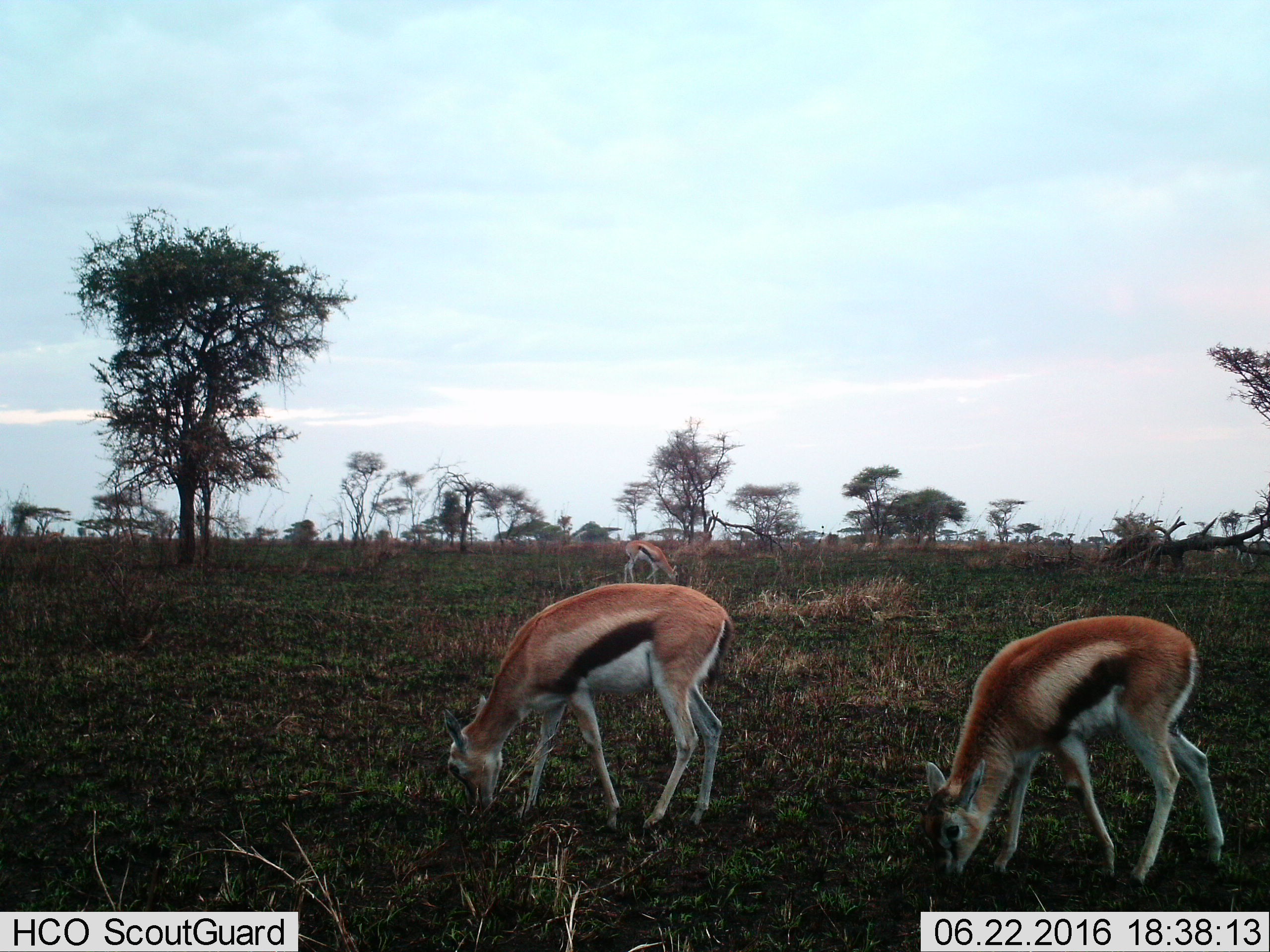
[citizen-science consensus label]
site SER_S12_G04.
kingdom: Animalia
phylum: Chordata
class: Mammalia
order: Artiodactyla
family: Bovidae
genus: Eudorcas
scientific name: Eudorcas thomsonii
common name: thomson's gazelle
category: gazellethomsons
Gazellethomsons (thomson's gazelle) (Eudorcas thomsonii), count 3. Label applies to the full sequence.